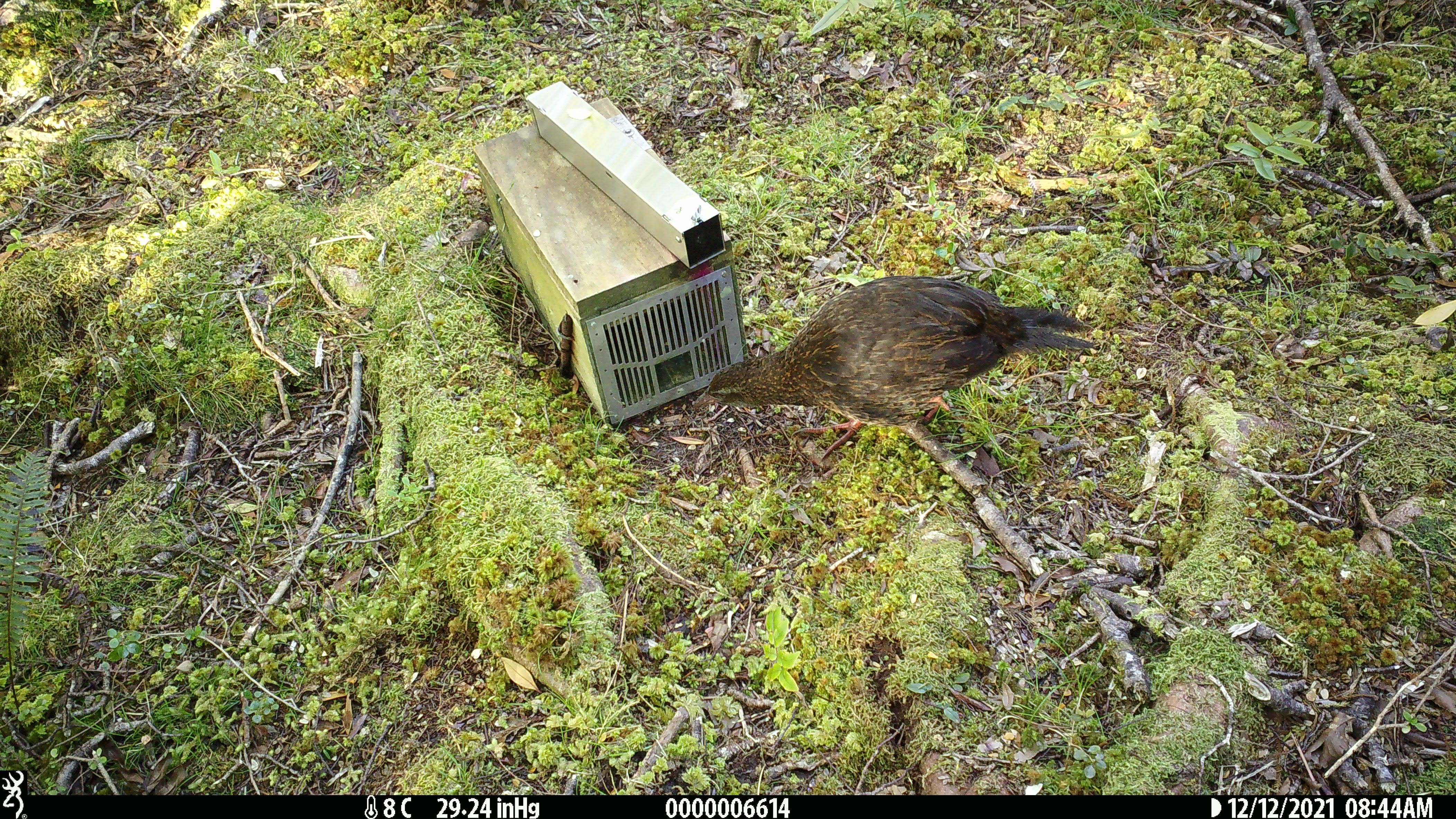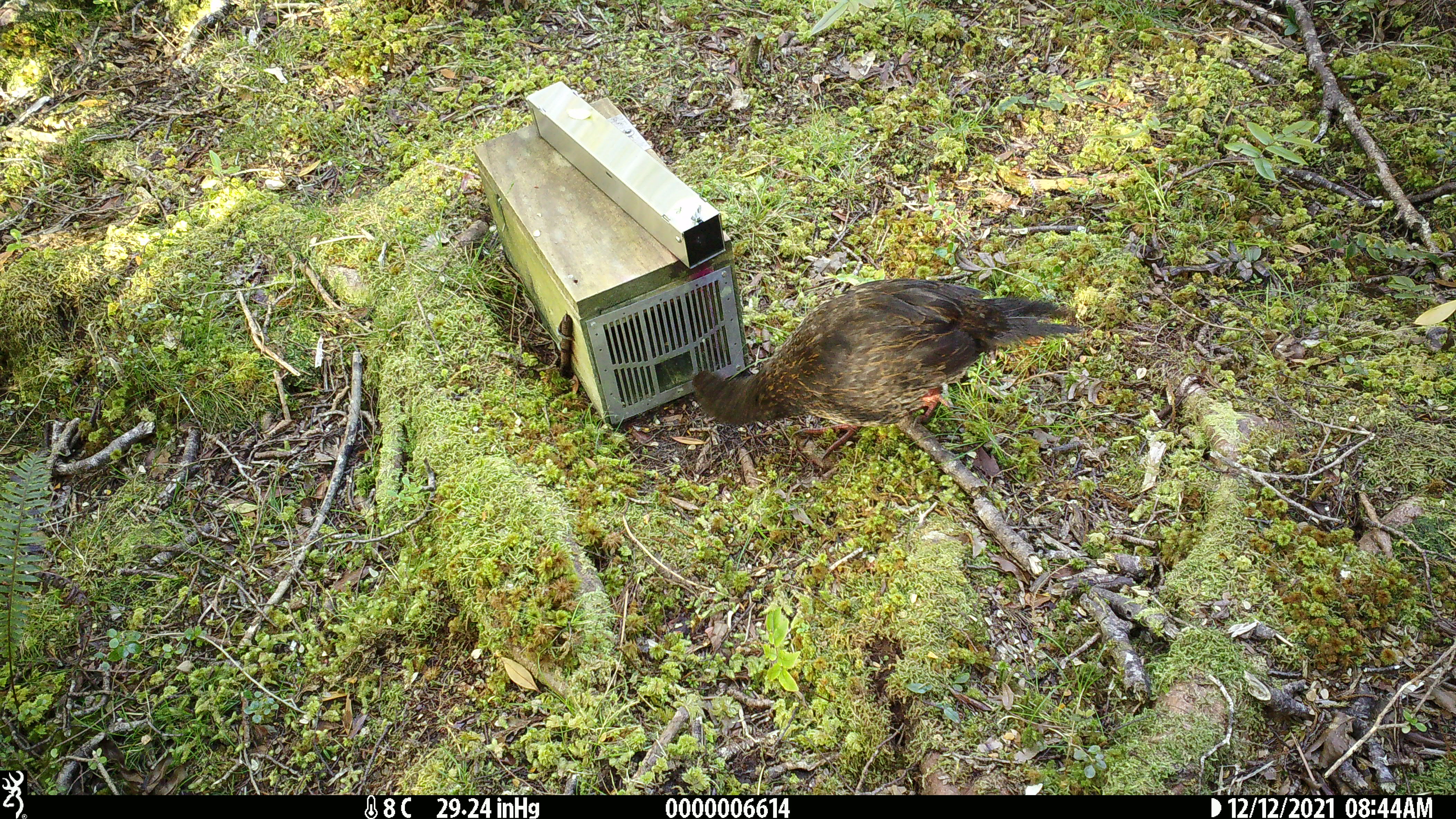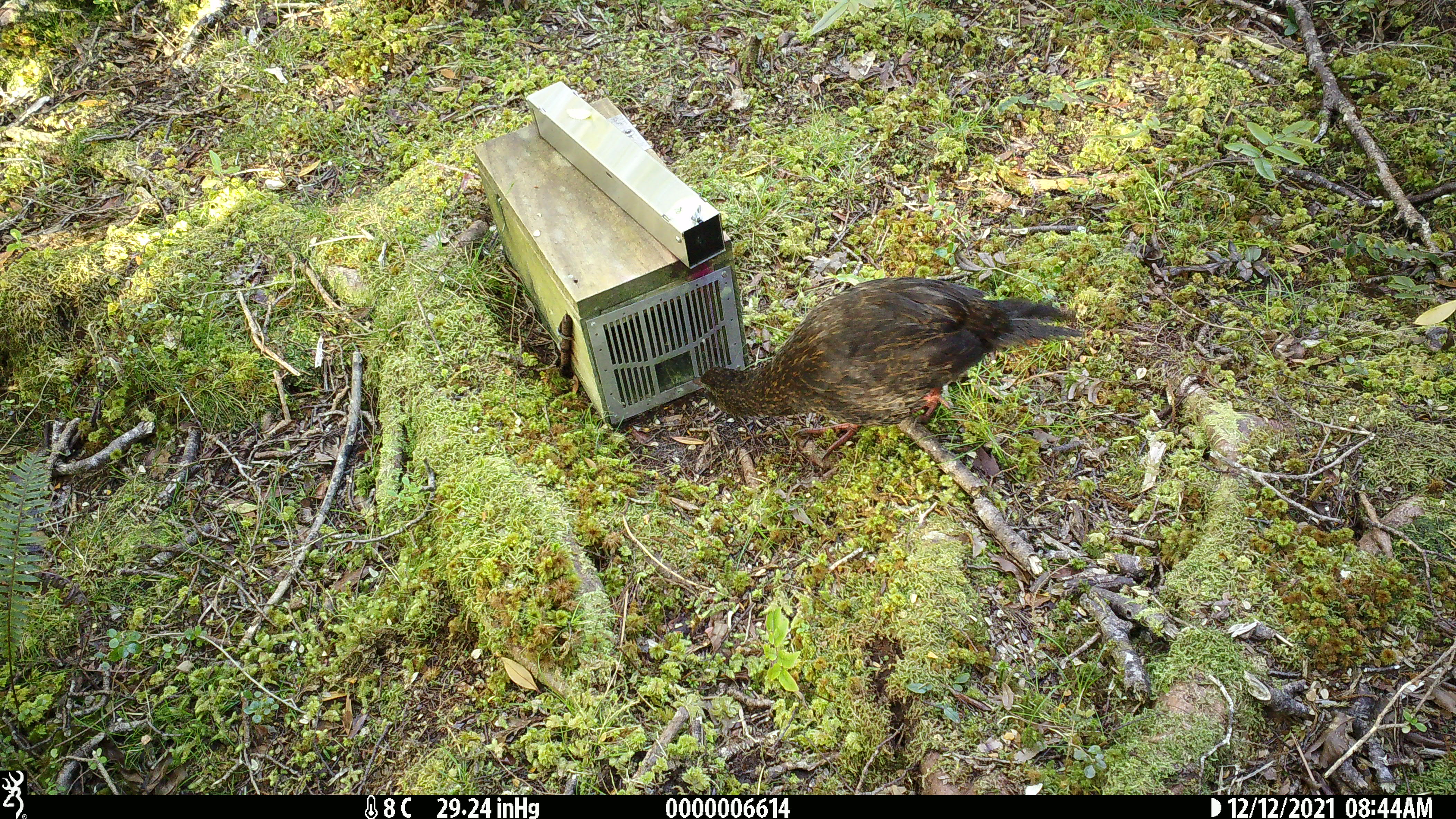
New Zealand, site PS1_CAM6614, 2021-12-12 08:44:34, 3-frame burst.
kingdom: Animalia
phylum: Chordata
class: Aves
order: Gruiformes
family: Rallidae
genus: Gallirallus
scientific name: Gallirallus australis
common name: weka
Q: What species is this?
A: Weka (Gallirallus australis).